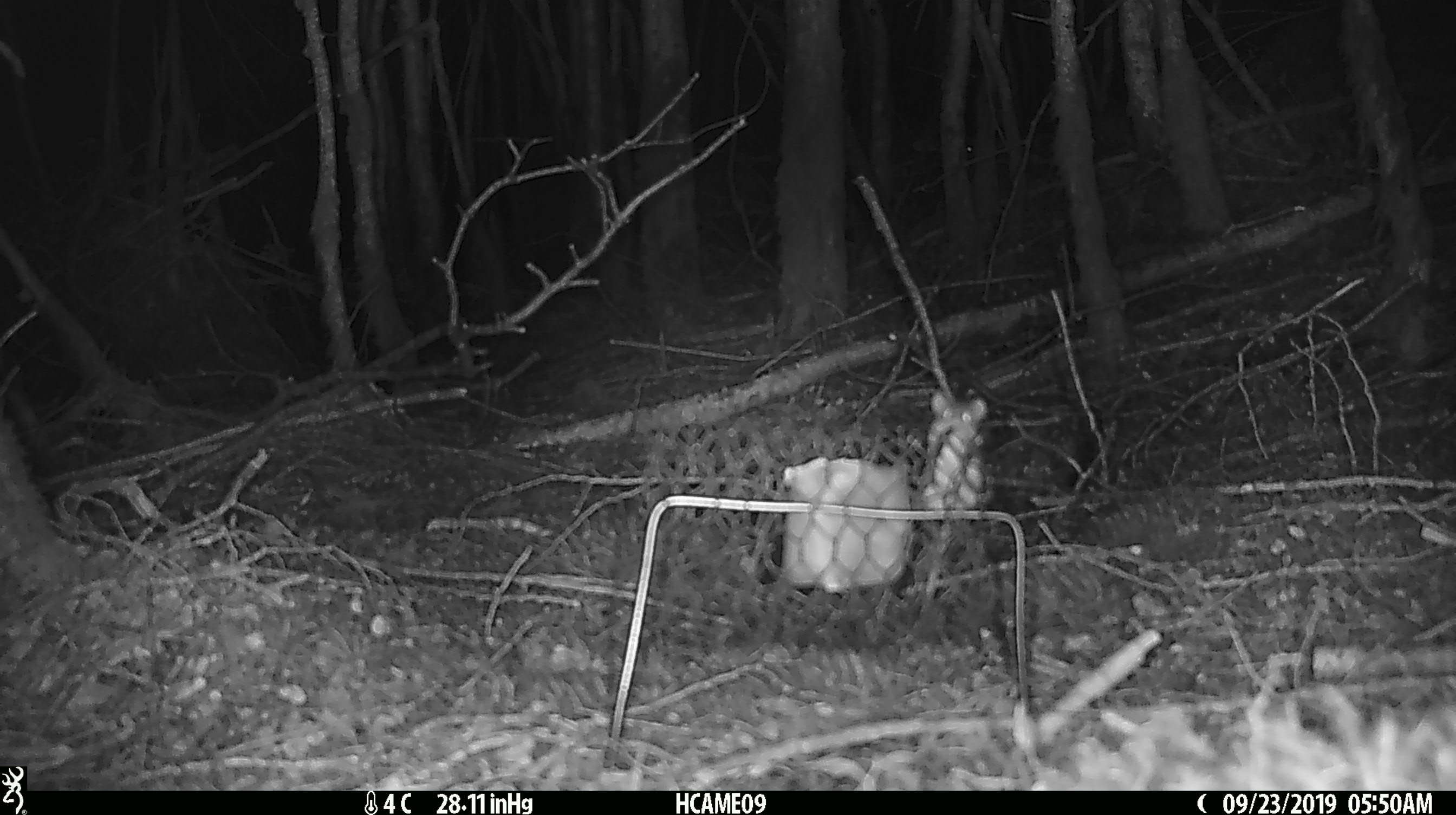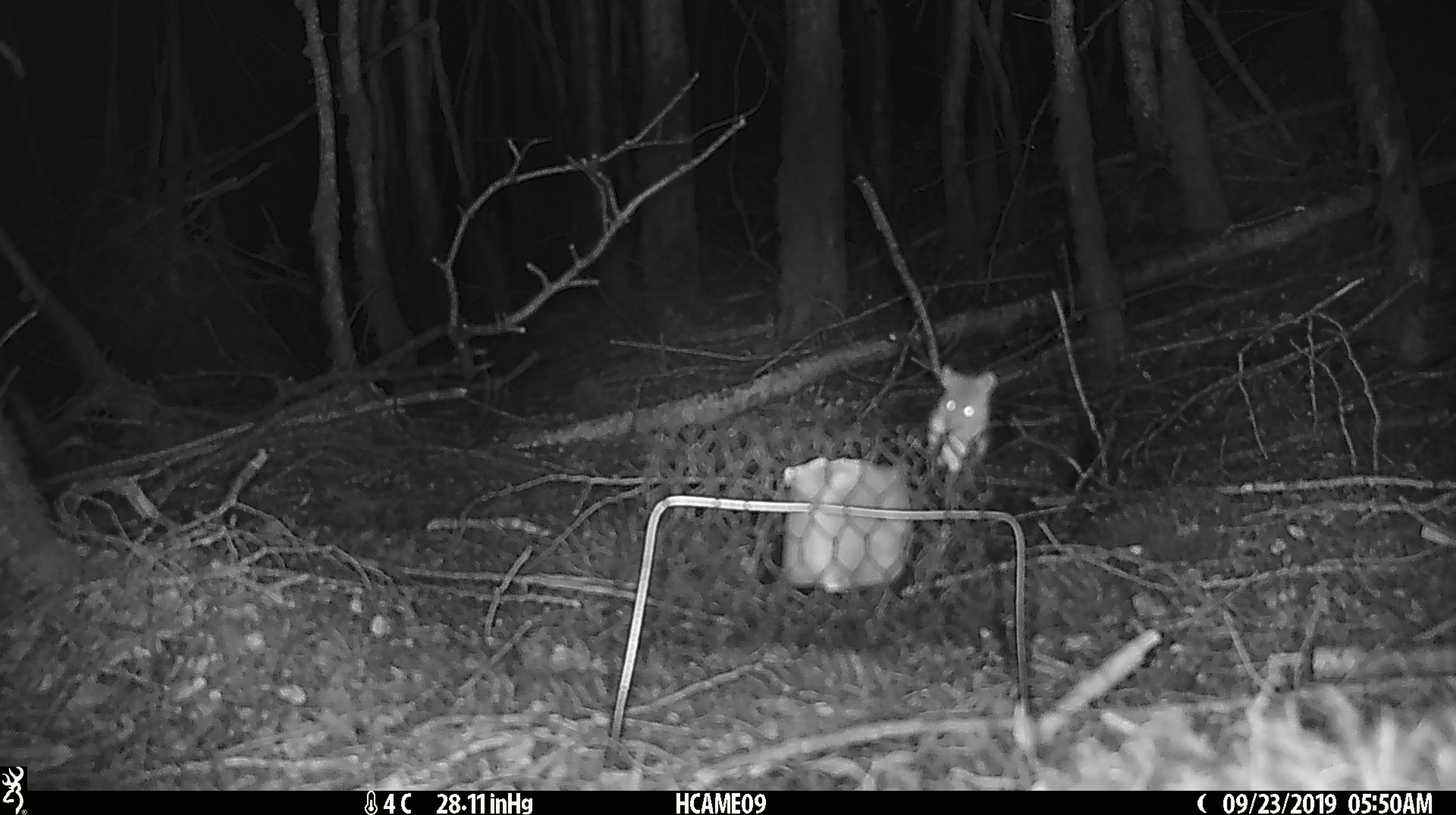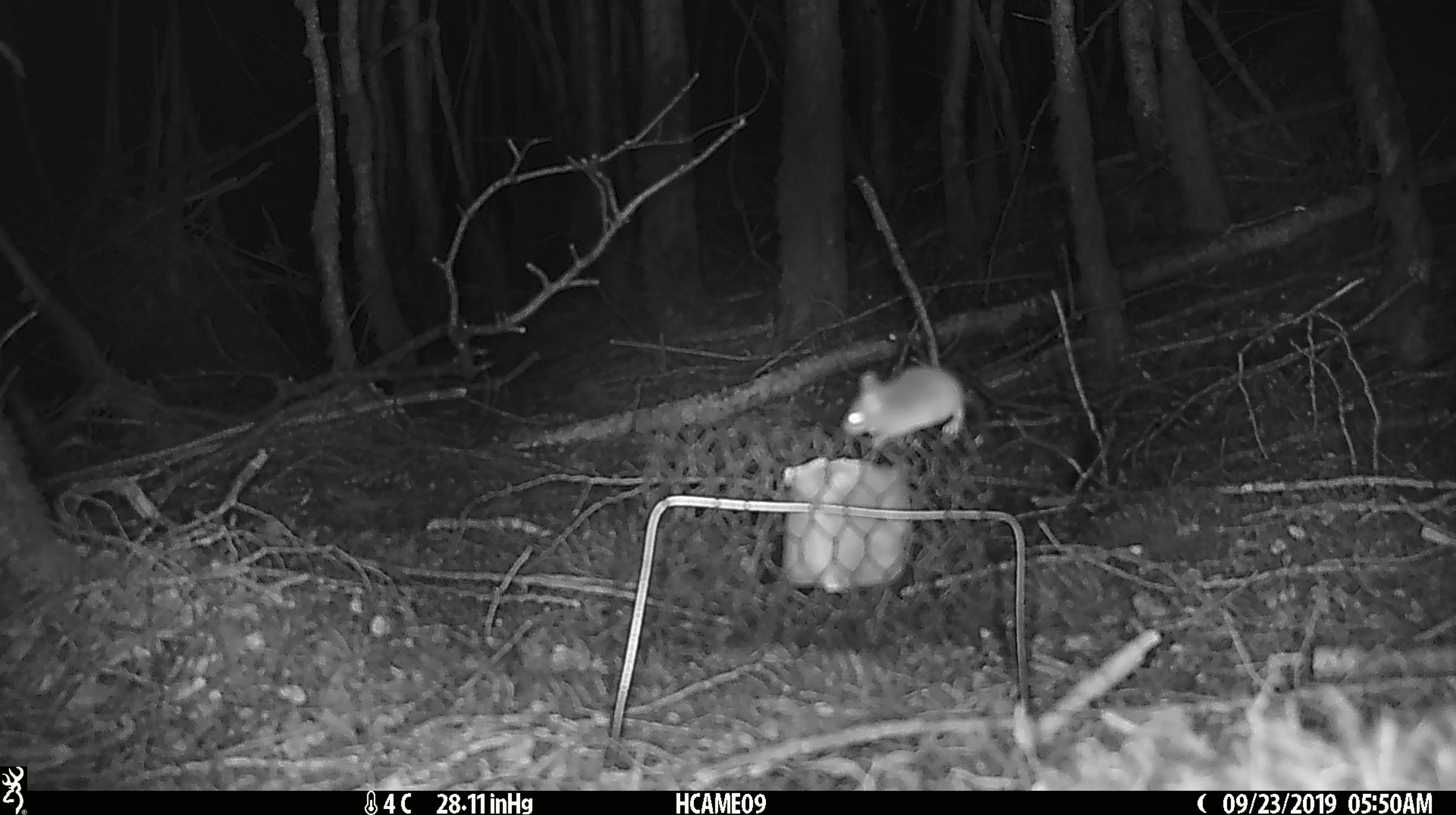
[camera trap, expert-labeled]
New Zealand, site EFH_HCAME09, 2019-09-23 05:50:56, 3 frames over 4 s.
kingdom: Animalia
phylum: Chordata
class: Mammalia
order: Rodentia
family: Muridae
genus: Mus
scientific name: Mus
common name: mouse